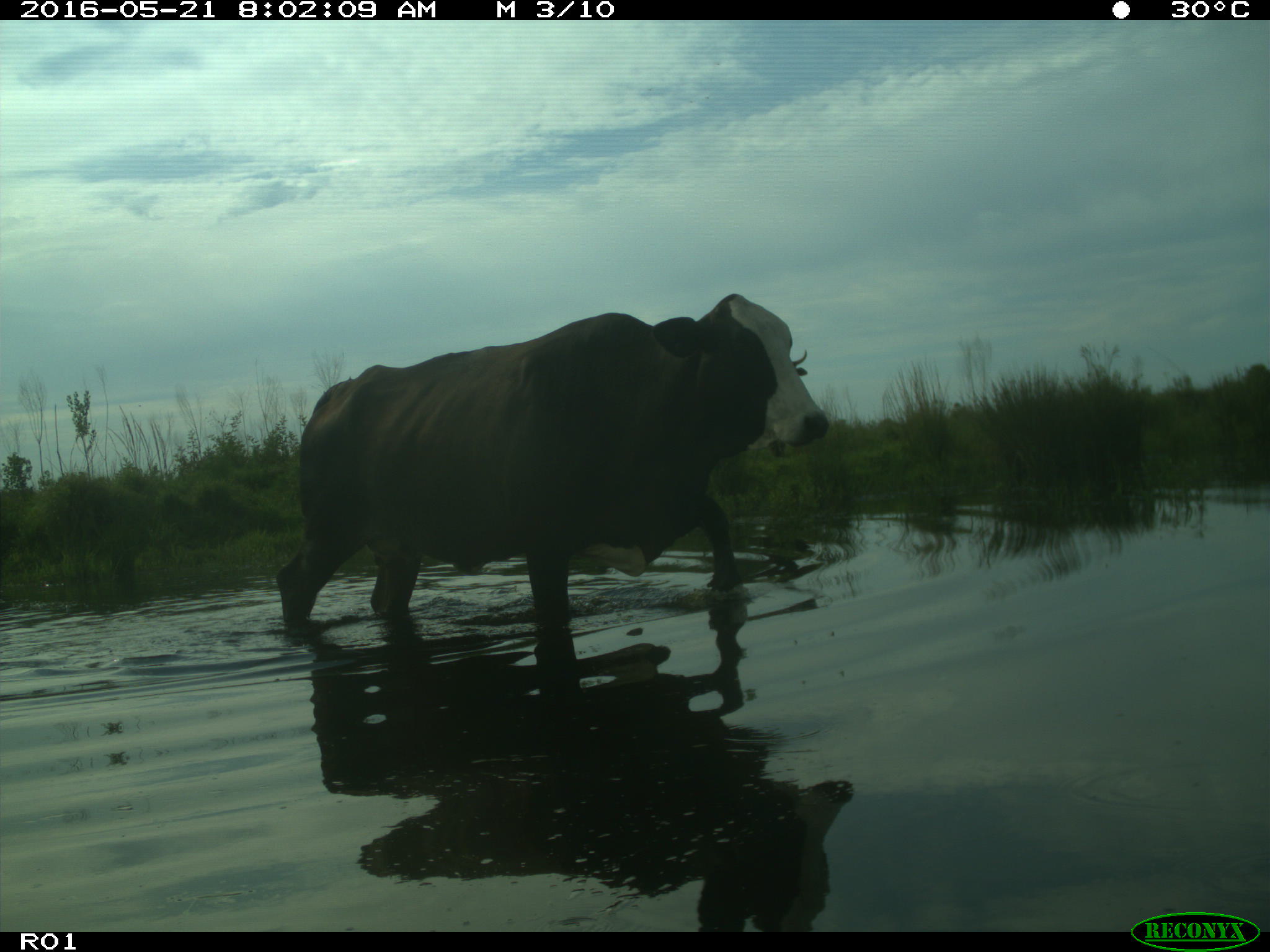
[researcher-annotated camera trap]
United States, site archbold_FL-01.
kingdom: Animalia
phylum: Chordata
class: Mammalia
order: Artiodactyla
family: Bovidae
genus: Bos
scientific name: Bos taurus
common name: domestic cow